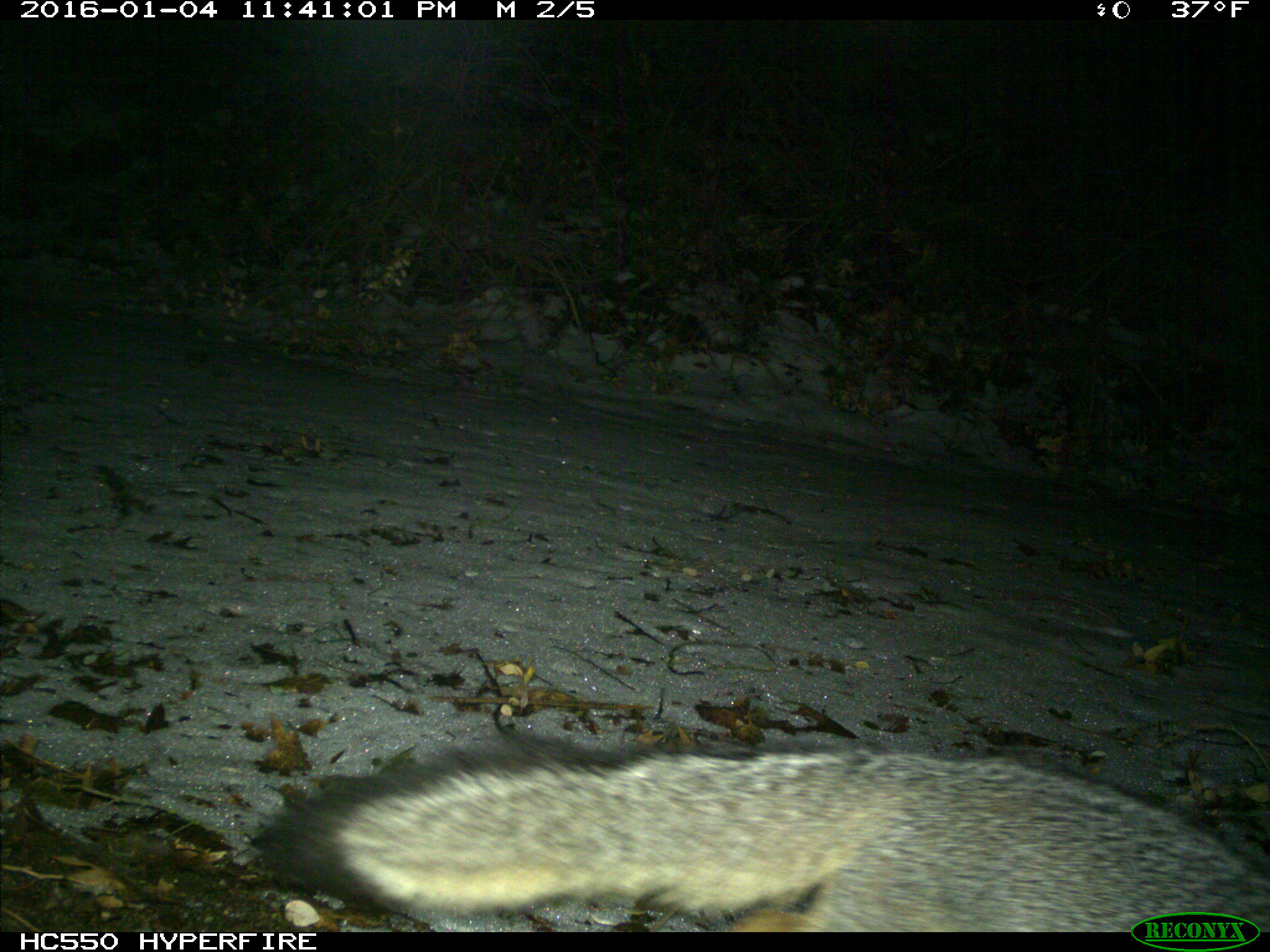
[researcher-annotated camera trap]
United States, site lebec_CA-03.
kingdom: Animalia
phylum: Chordata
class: Mammalia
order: Carnivora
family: Canidae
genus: Urocyon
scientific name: Urocyon cinereoargenteus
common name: gray fox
Urocyon cinereoargenteus (gray fox).